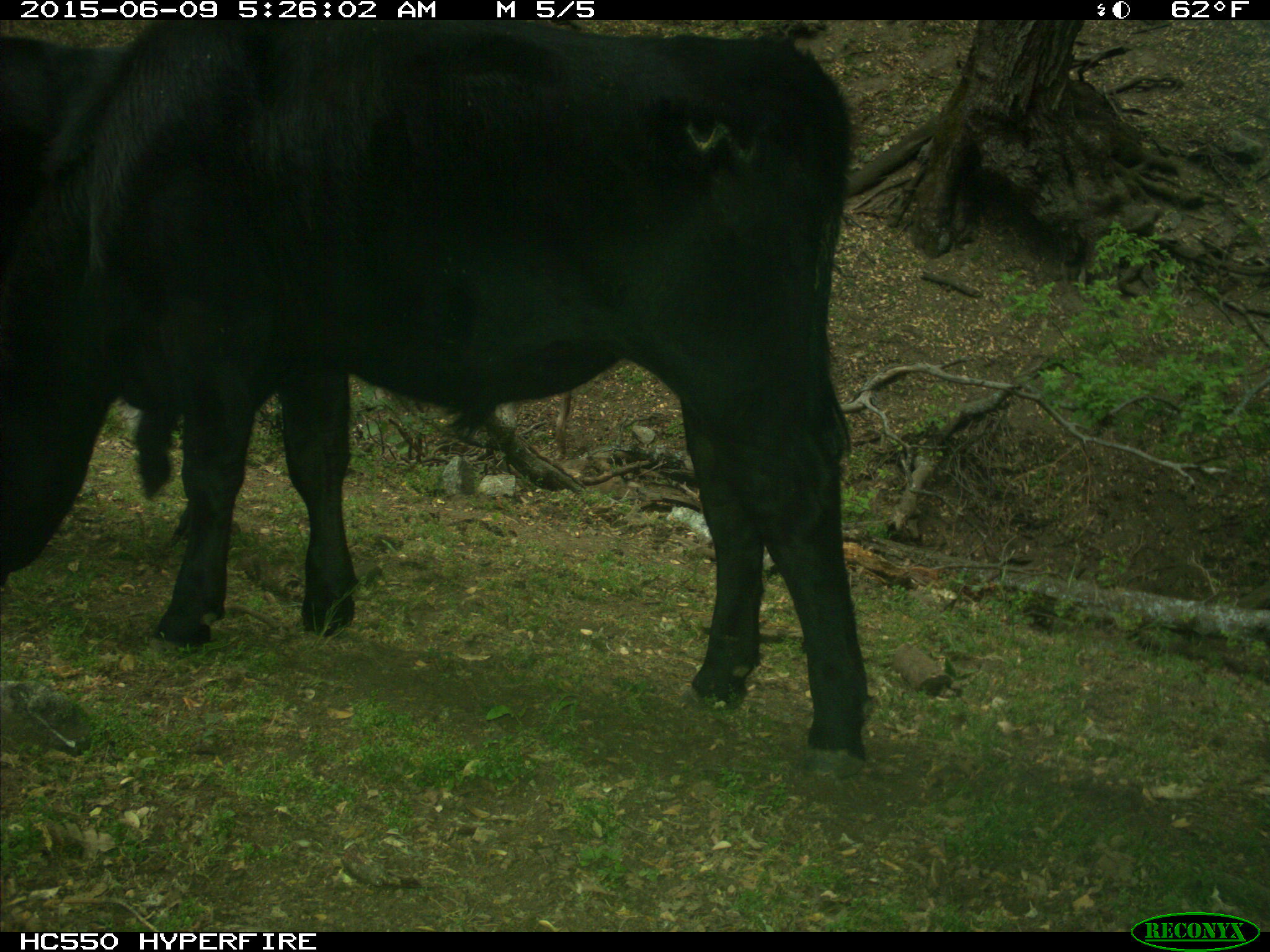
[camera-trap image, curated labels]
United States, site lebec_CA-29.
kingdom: Animalia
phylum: Chordata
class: Mammalia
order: Artiodactyla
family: Bovidae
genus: Bos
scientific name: Bos taurus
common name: domestic cow